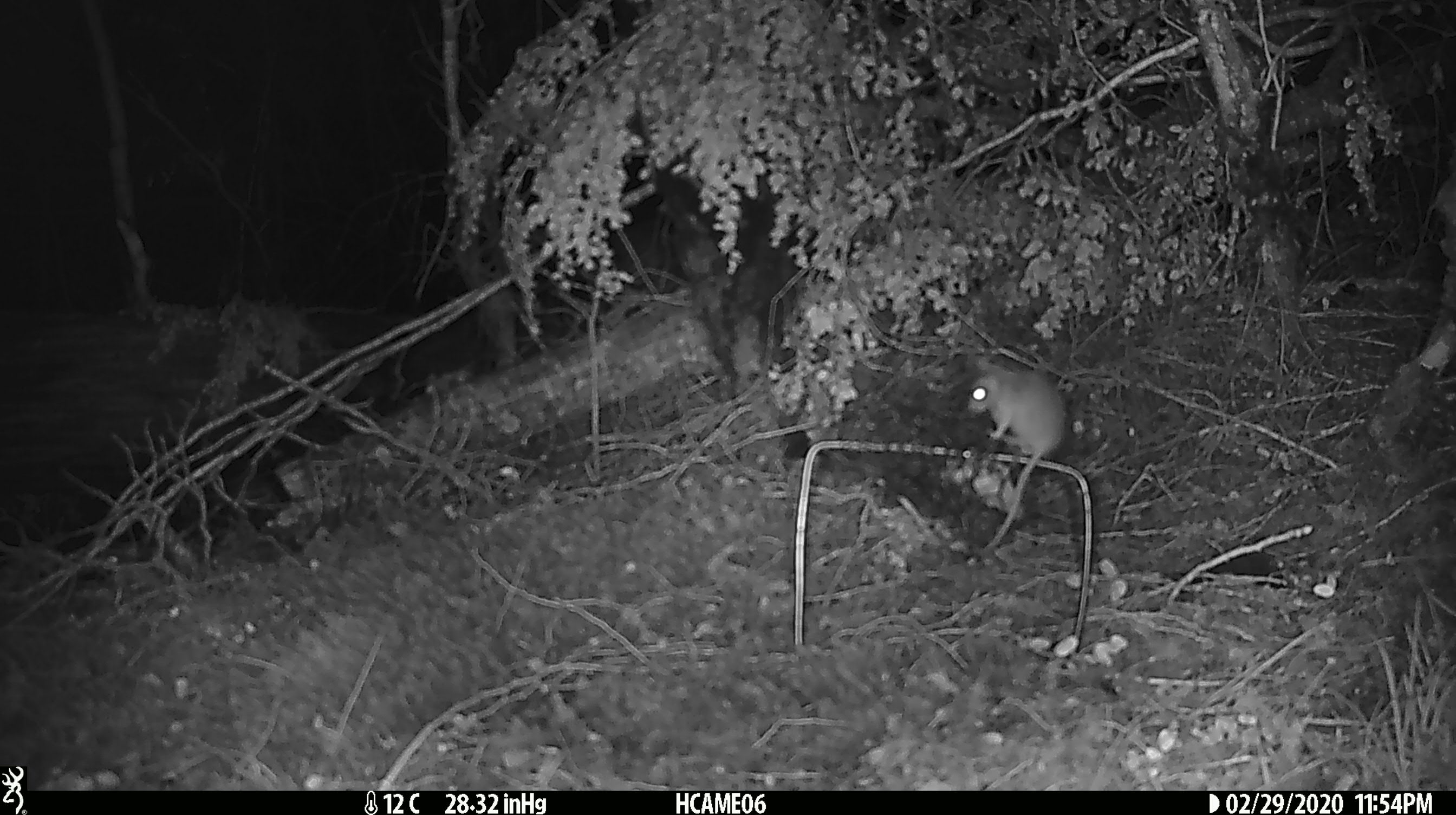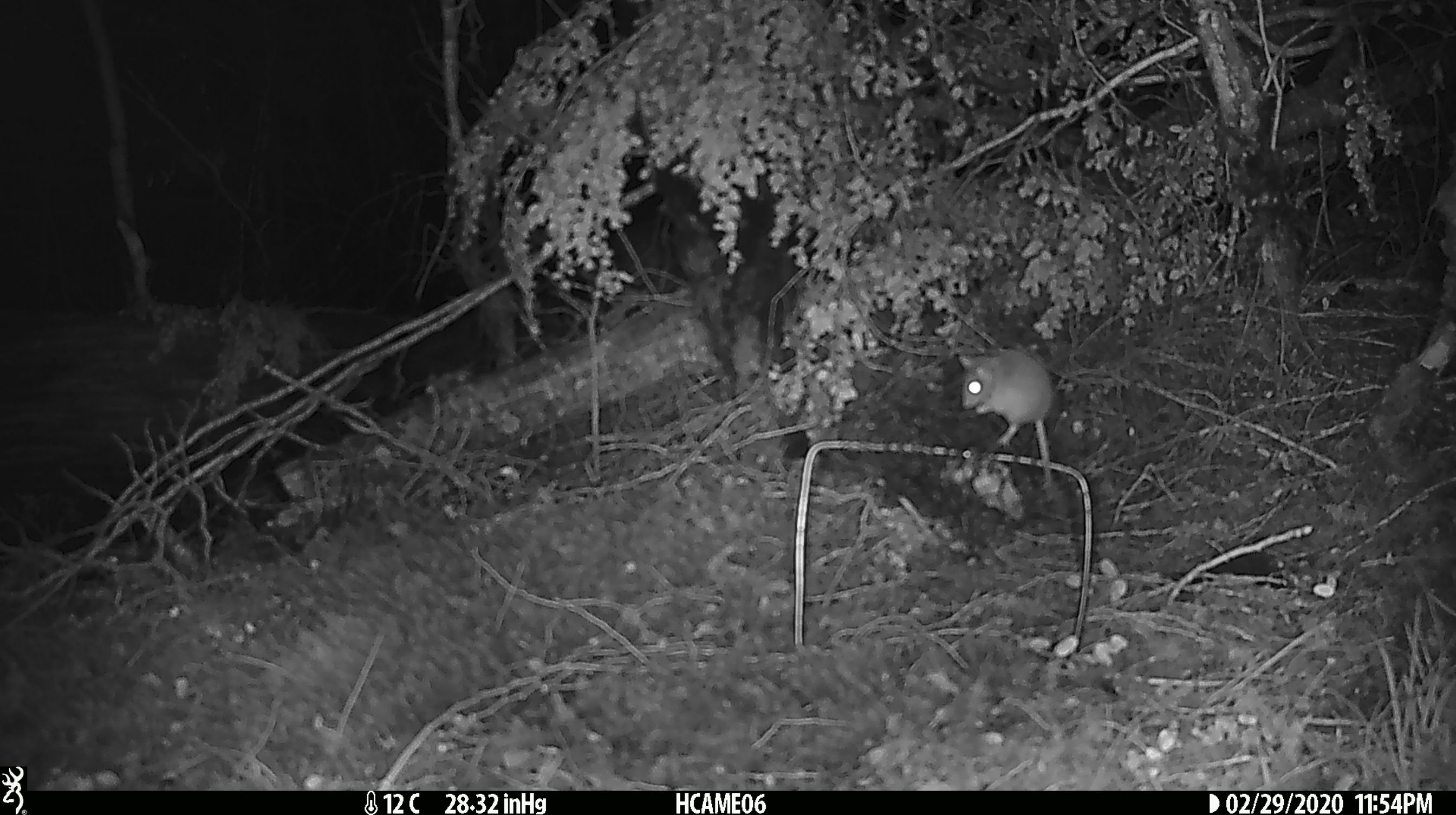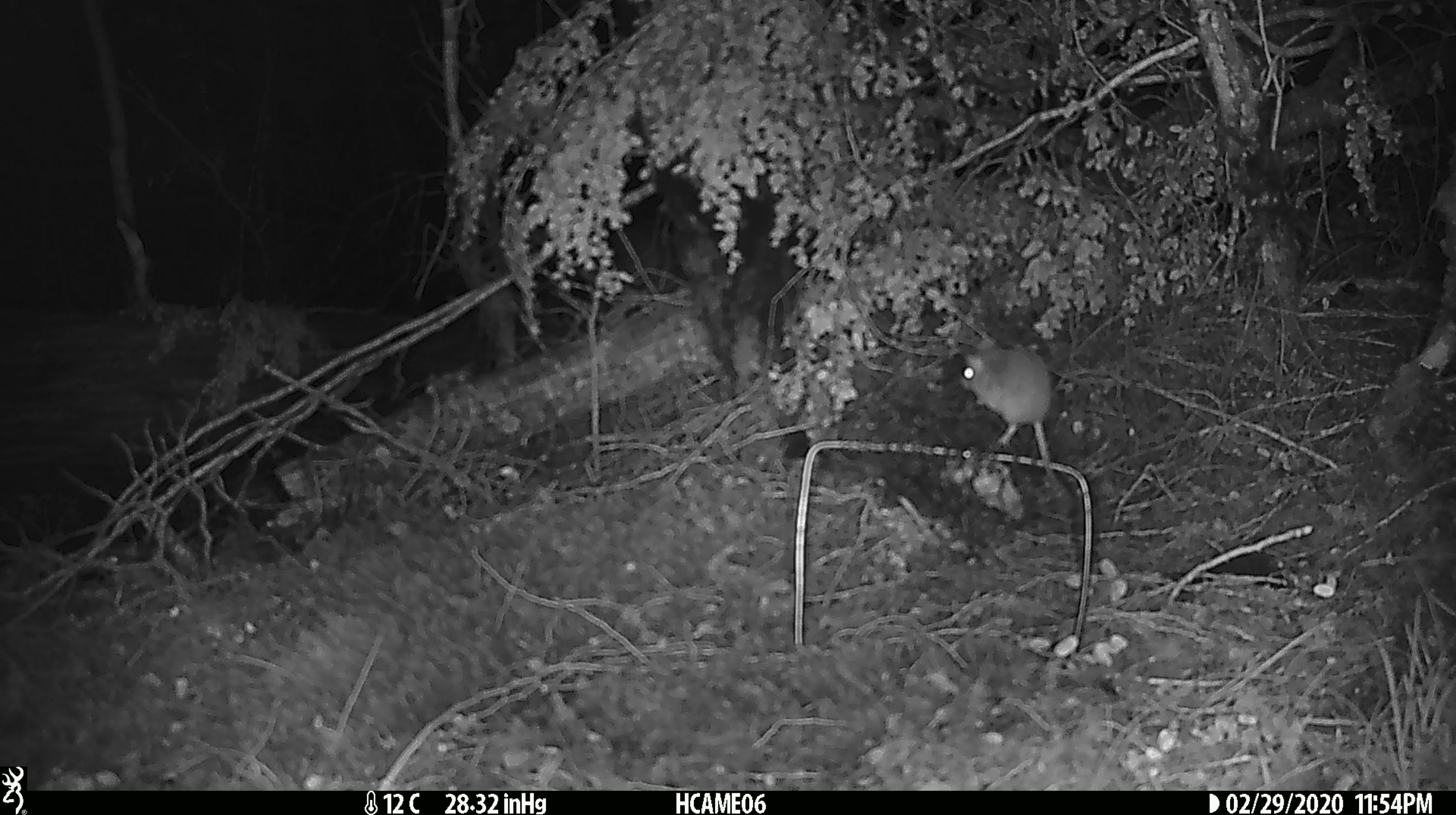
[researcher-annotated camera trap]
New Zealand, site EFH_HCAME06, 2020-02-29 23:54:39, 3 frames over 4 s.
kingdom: Animalia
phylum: Chordata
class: Mammalia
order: Rodentia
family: Muridae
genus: Mus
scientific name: Mus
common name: mouse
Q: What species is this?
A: Mouse (Mus).